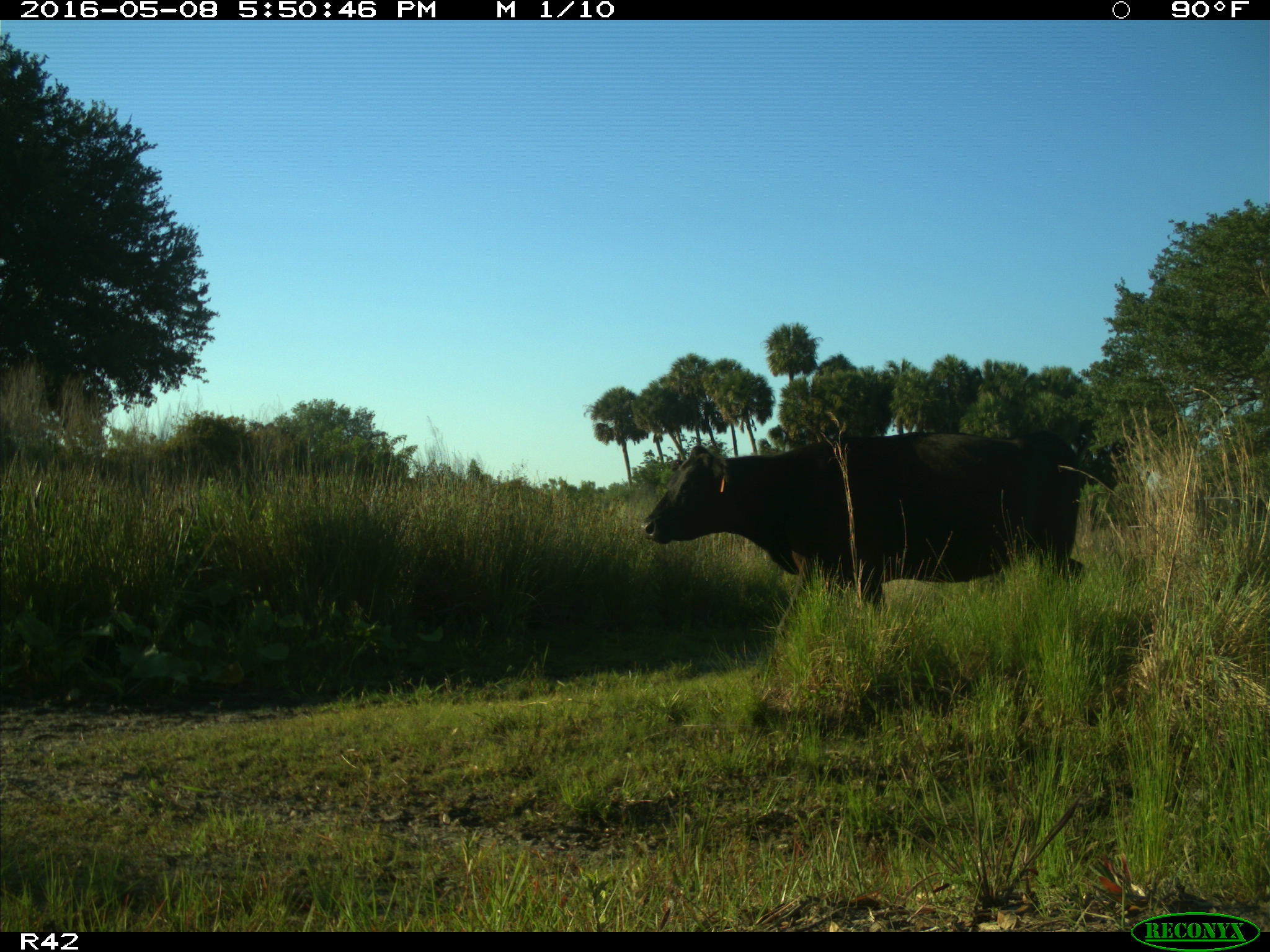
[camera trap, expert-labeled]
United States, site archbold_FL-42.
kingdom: Animalia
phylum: Chordata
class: Mammalia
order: Artiodactyla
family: Bovidae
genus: Bos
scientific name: Bos taurus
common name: domestic cow